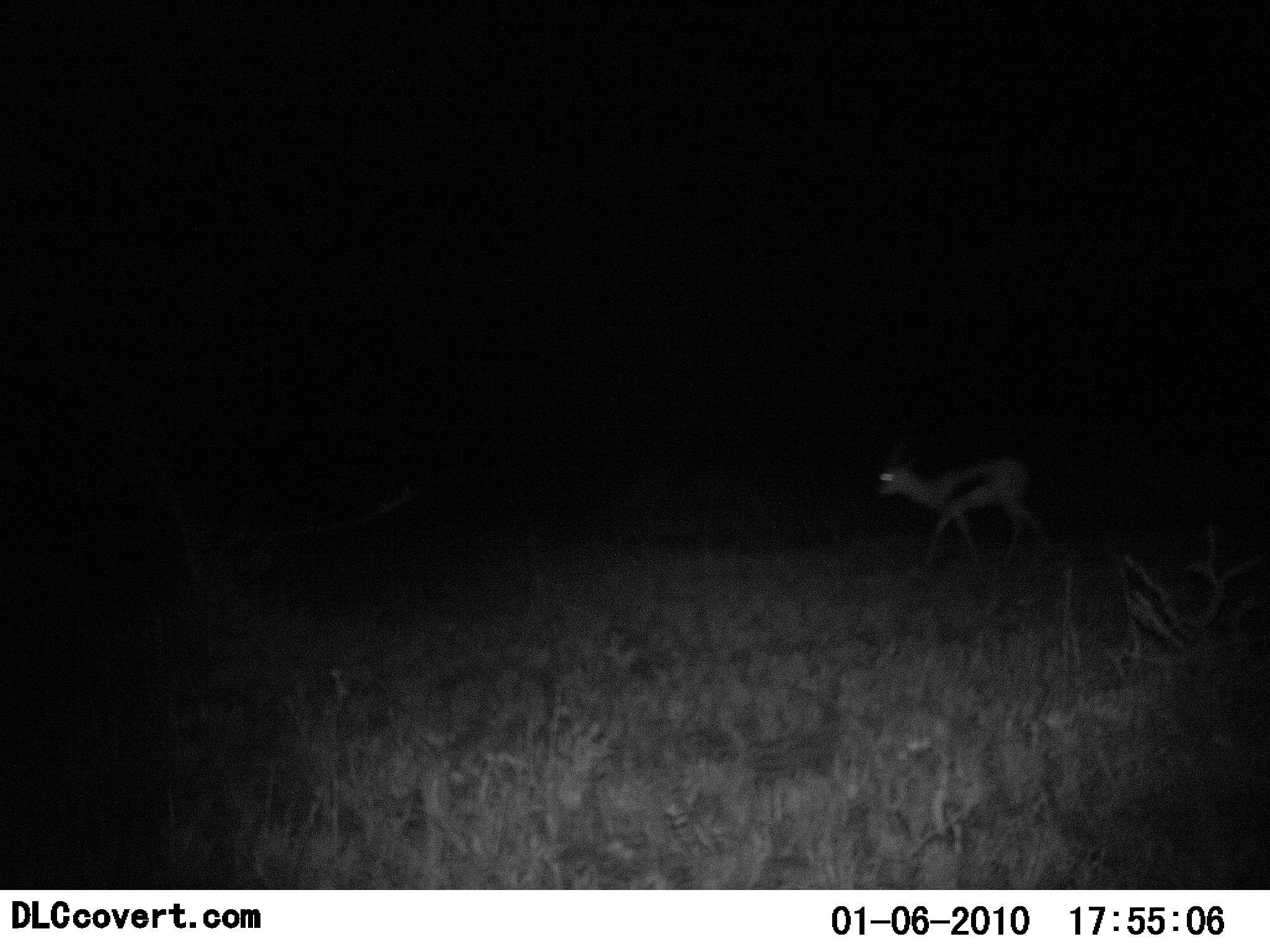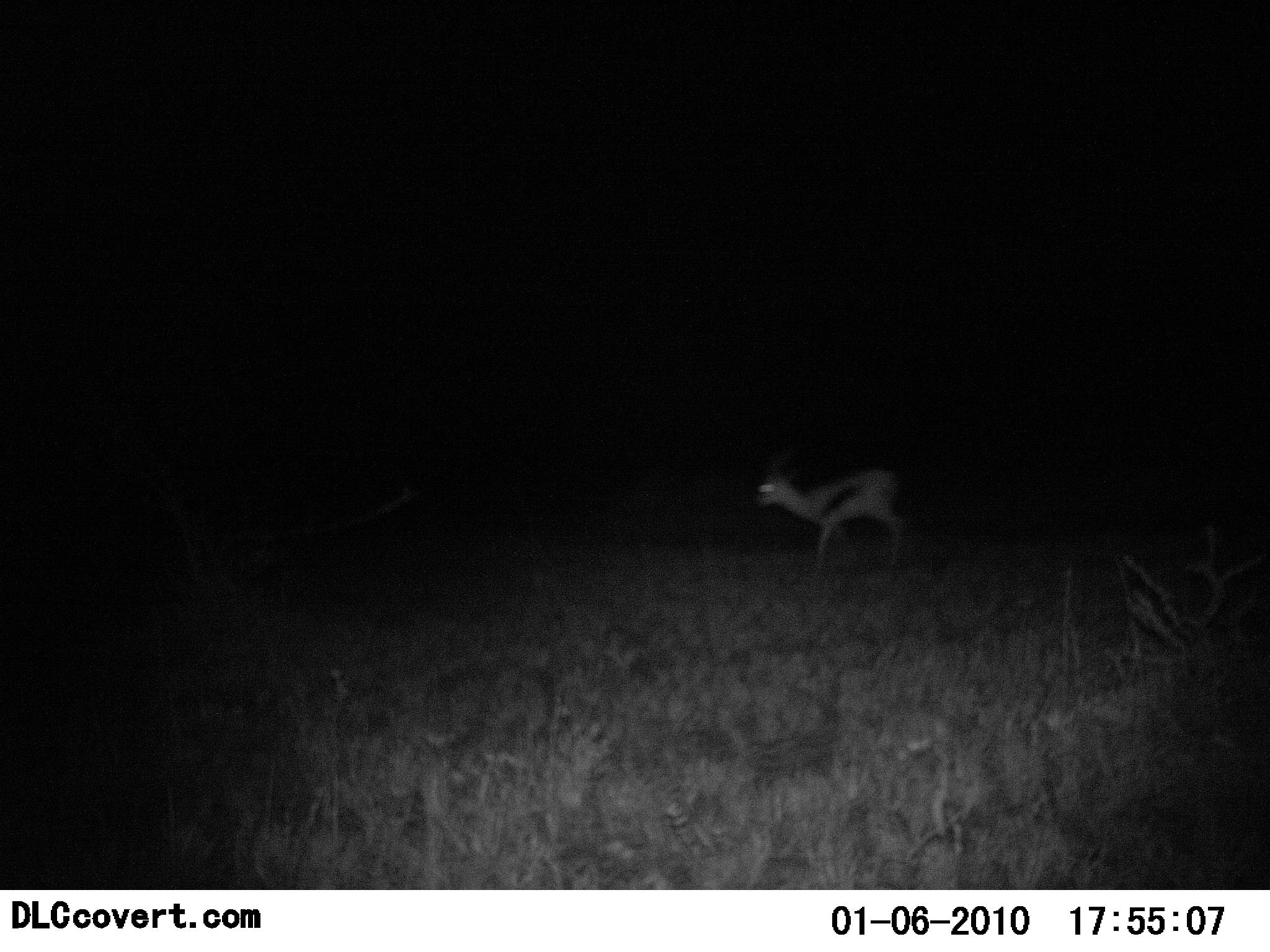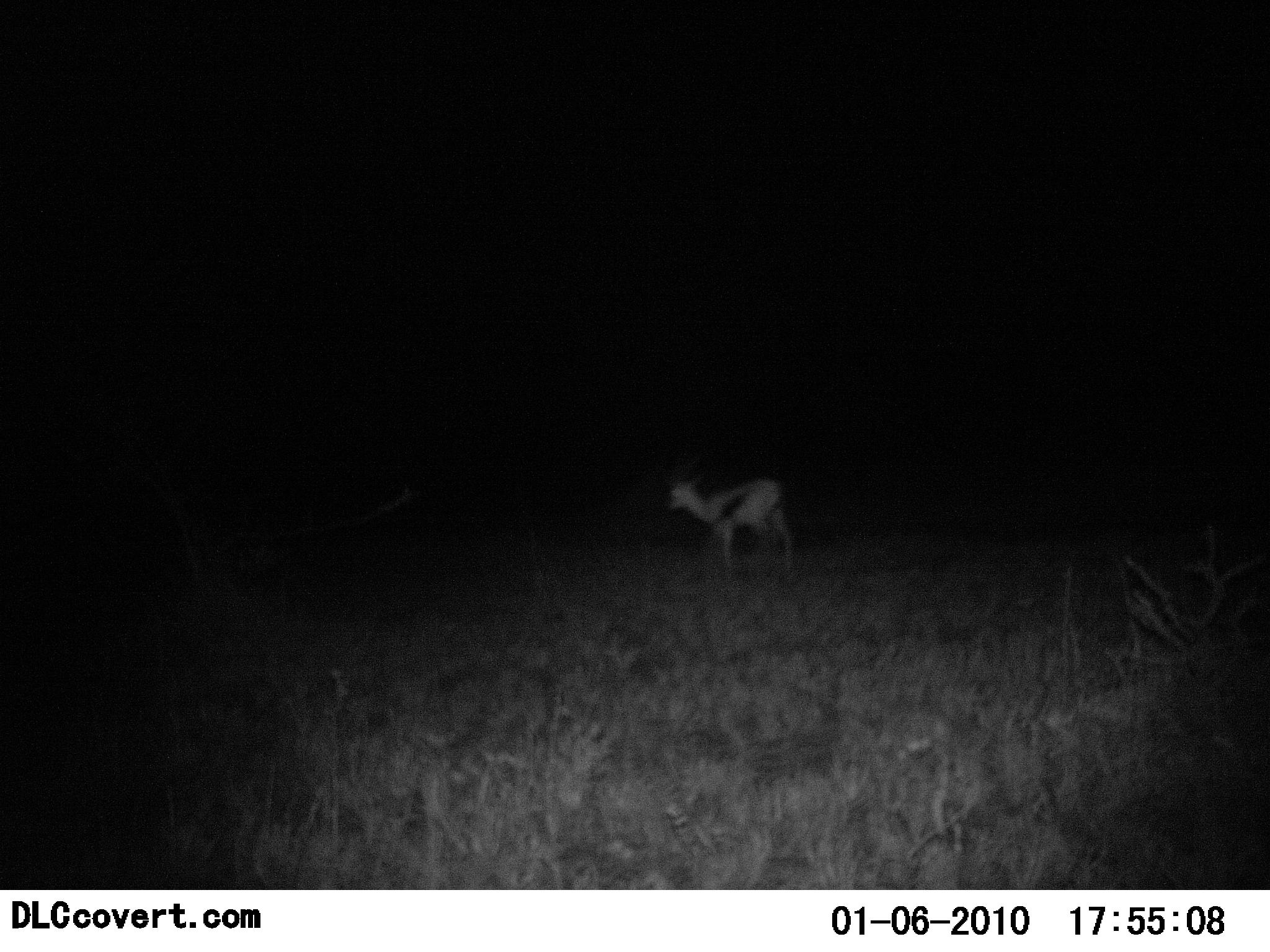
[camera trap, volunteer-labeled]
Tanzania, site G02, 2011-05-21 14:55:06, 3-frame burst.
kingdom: Animalia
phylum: Chordata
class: Mammalia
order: Artiodactyla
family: Bovidae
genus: Eudorcas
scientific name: Eudorcas thomsonii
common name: thomson's gazelle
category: gazellethomsons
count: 1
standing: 7%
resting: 0%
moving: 93%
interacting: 0%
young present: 0%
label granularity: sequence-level